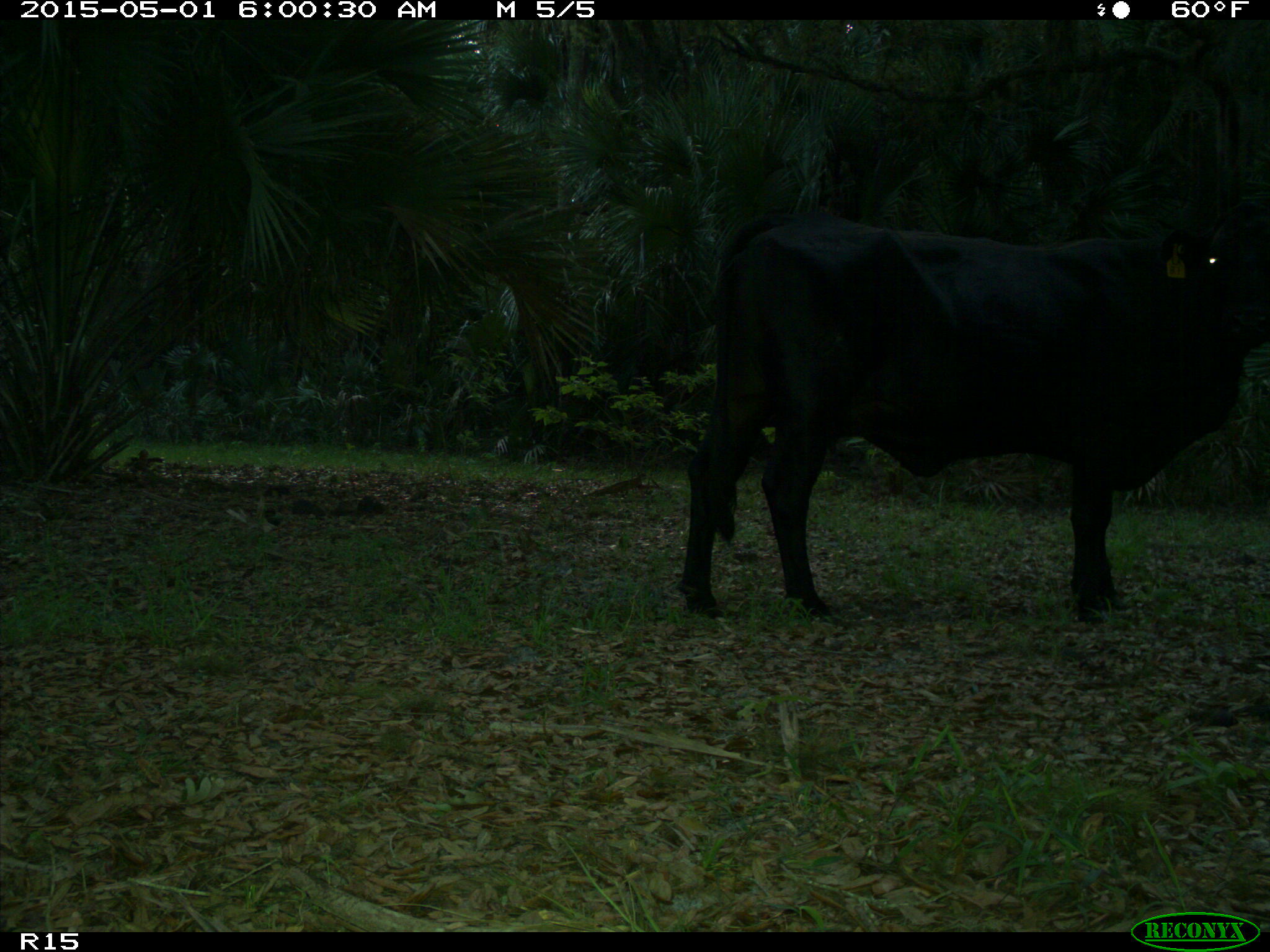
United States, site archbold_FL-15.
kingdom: Animalia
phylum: Chordata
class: Mammalia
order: Artiodactyla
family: Bovidae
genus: Bos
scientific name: Bos taurus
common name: domestic cow